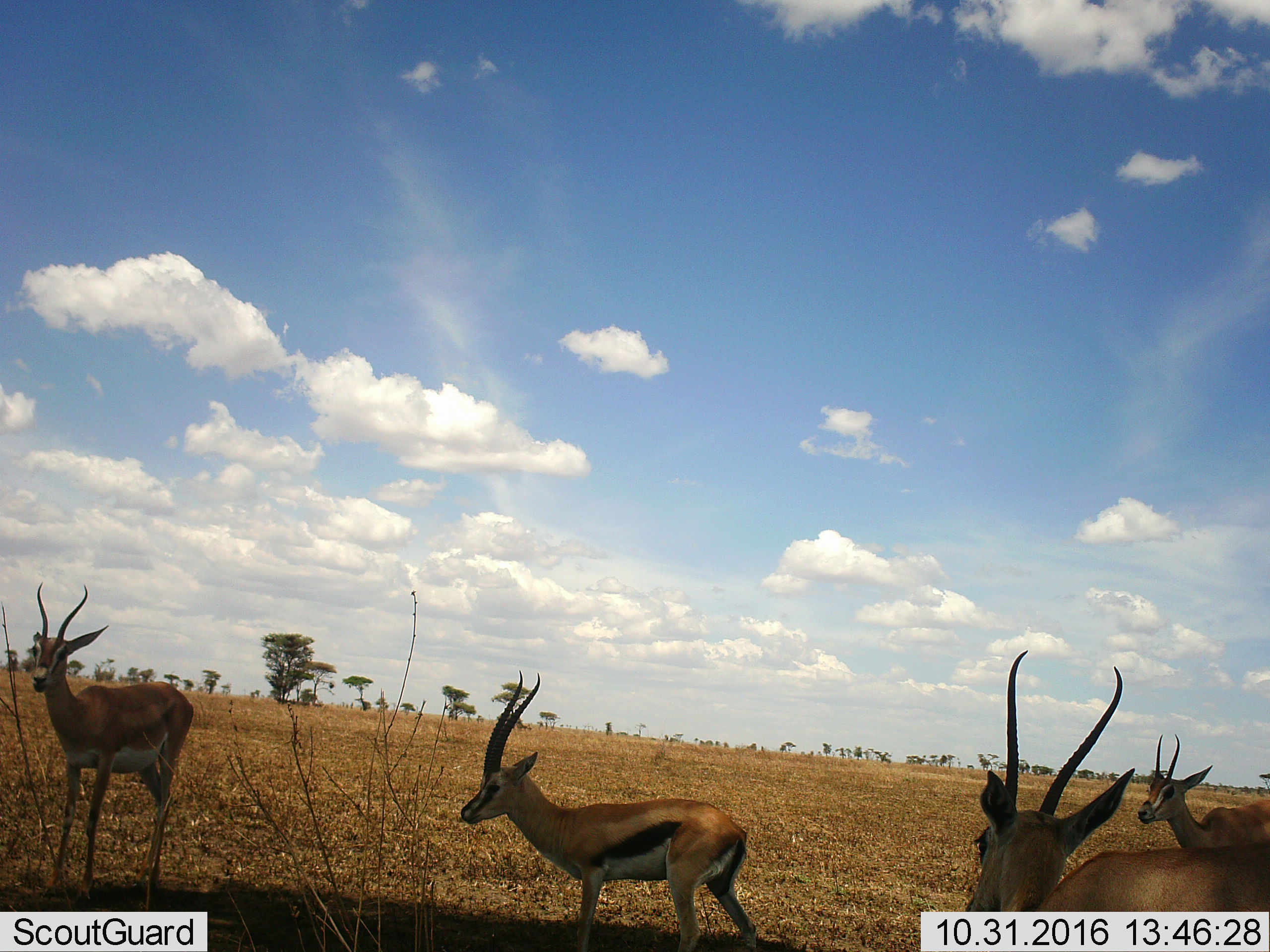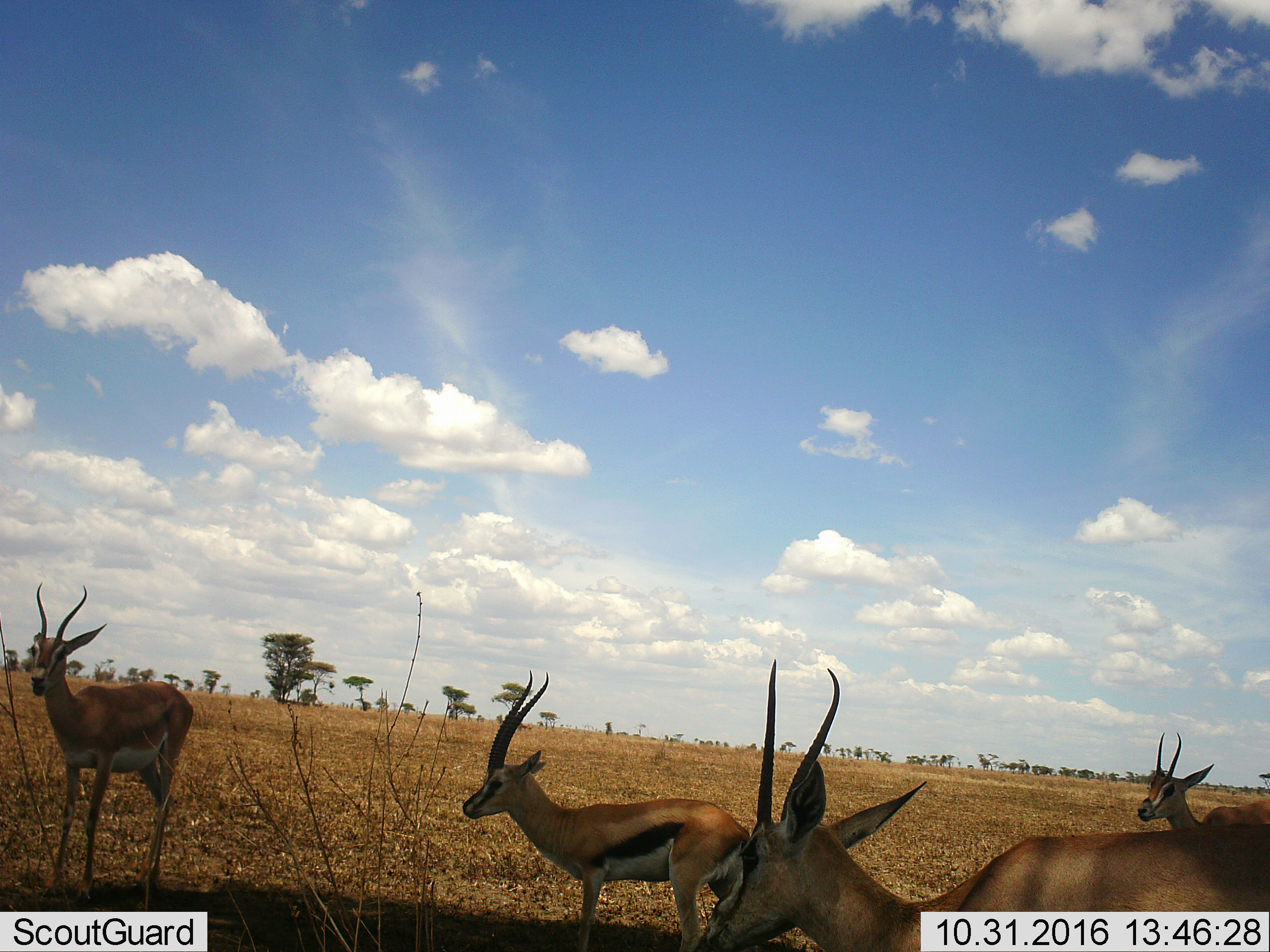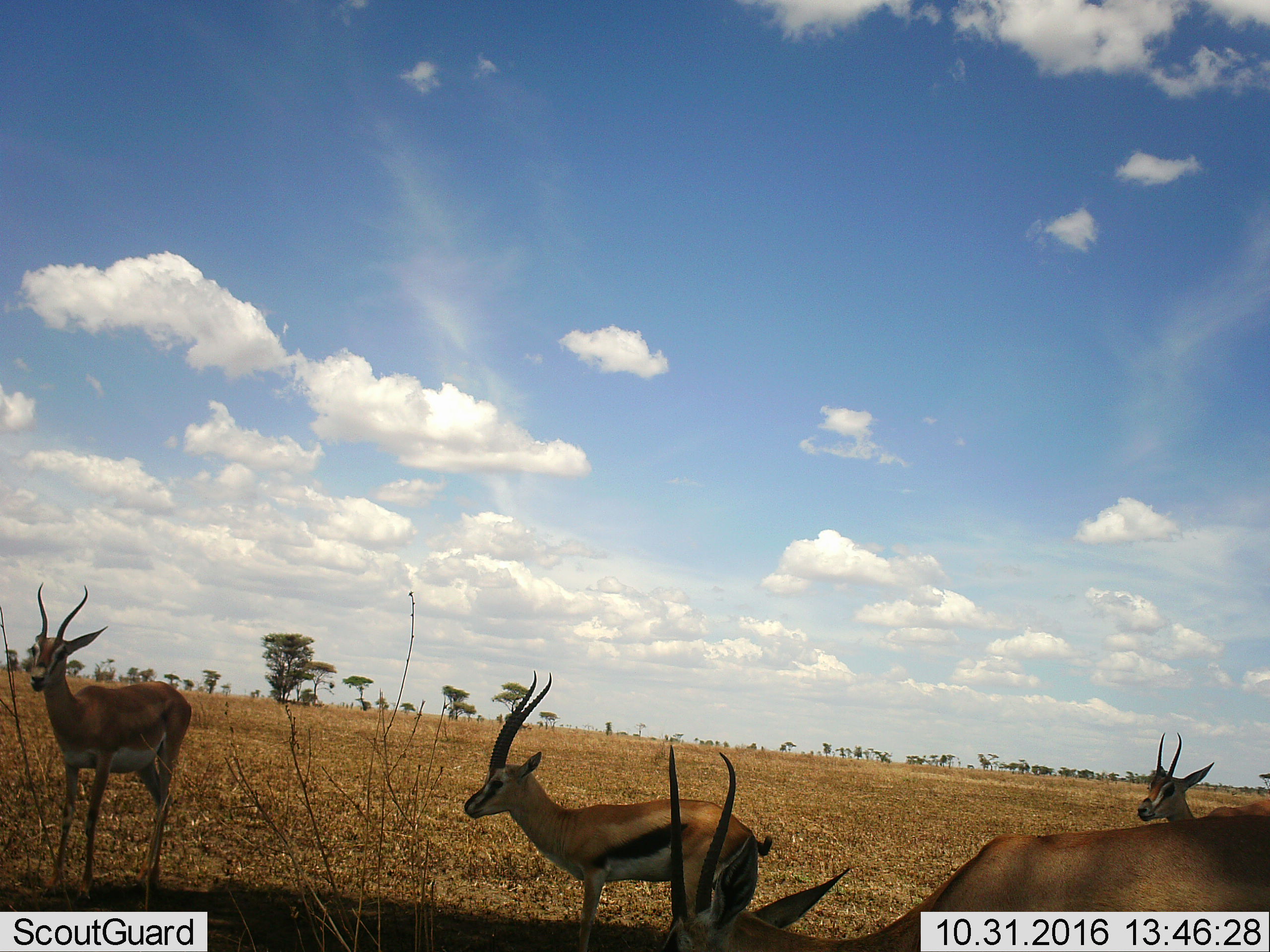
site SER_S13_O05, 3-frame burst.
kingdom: Animalia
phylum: Chordata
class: Mammalia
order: Artiodactyla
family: Bovidae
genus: Eudorcas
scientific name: Eudorcas thomsonii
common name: thomson's gazelle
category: gazellethomsons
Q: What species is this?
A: Gazellethomsons (thomson's gazelle) (Eudorcas thomsonii).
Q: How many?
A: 4.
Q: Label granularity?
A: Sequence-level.